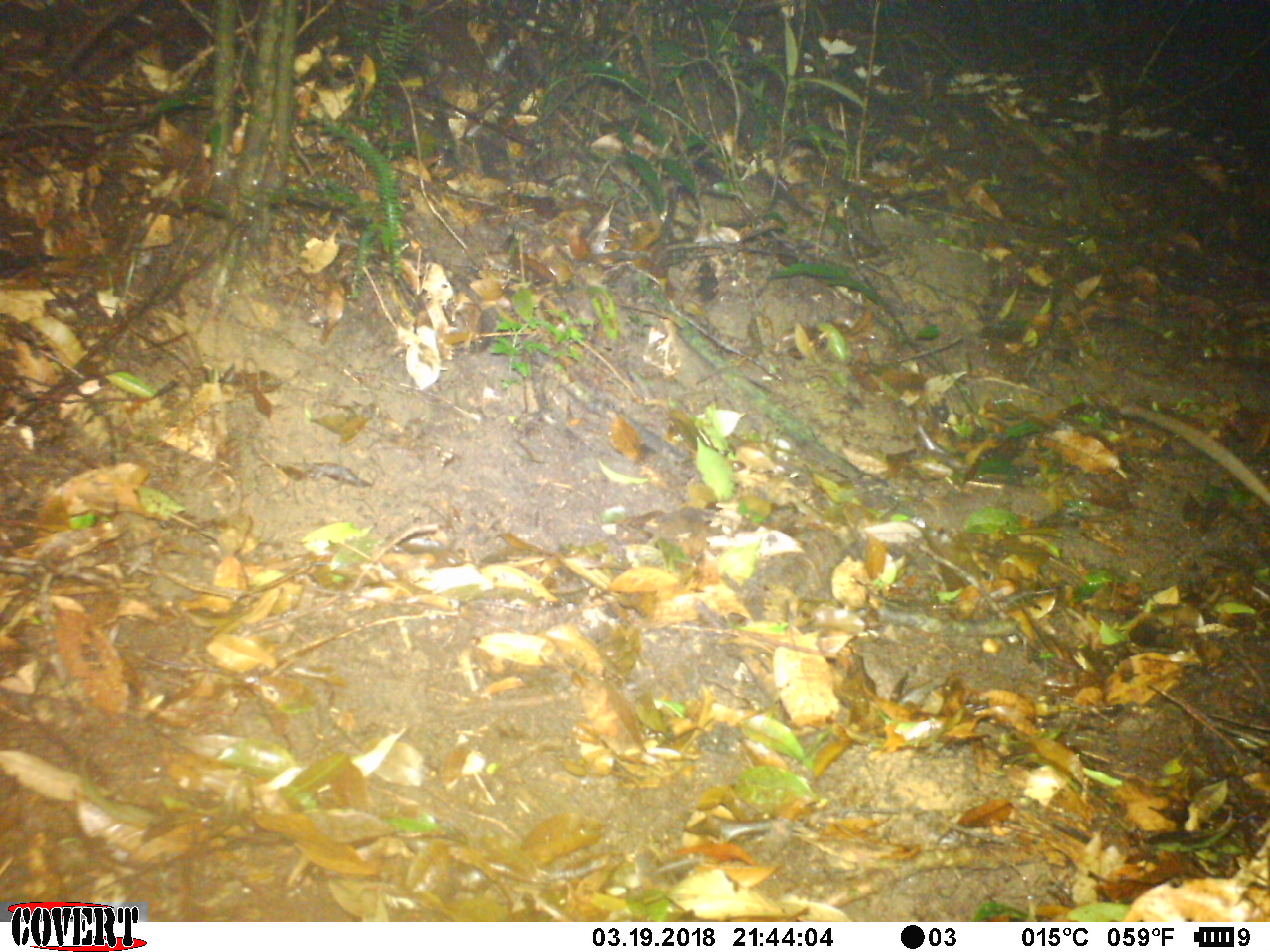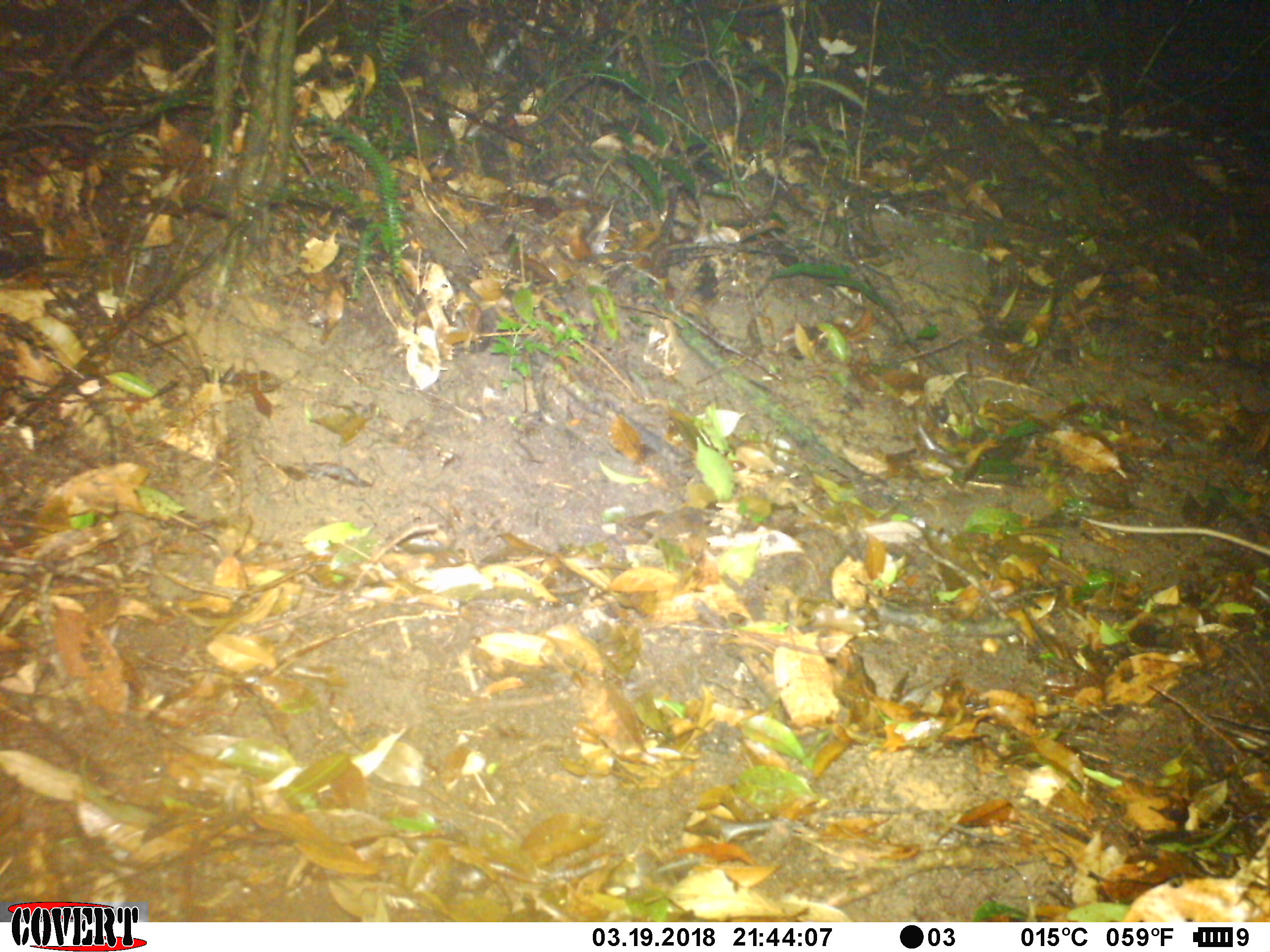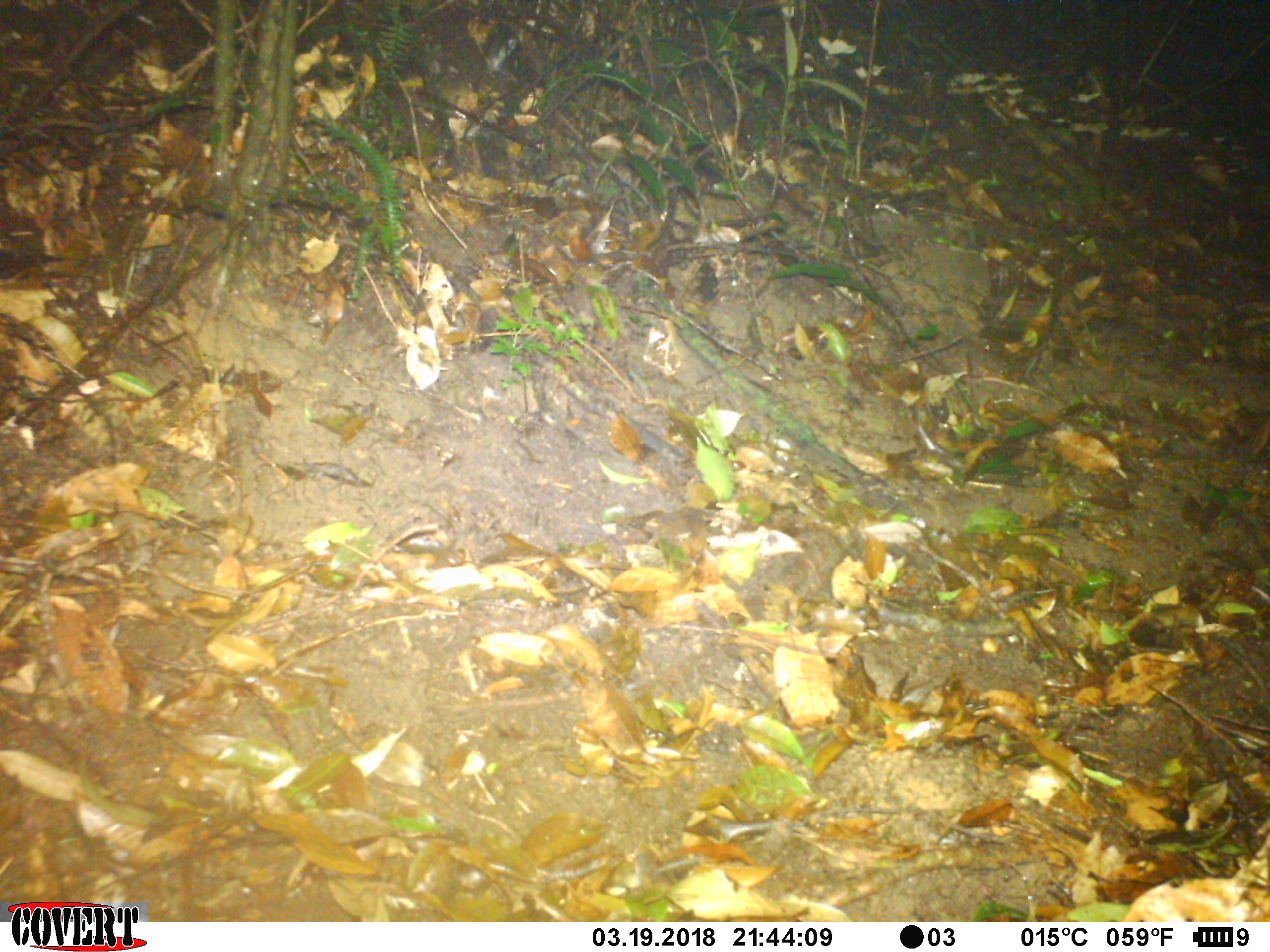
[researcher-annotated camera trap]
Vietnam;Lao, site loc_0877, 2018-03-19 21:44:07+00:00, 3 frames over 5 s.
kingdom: Animalia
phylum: Chordata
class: Mammalia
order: Rodentia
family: Muridae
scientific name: Muridae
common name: old-world mice and rats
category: unidentified murid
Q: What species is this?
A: Unidentified murid (old-world mice and rats) (Muridae).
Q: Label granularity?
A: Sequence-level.